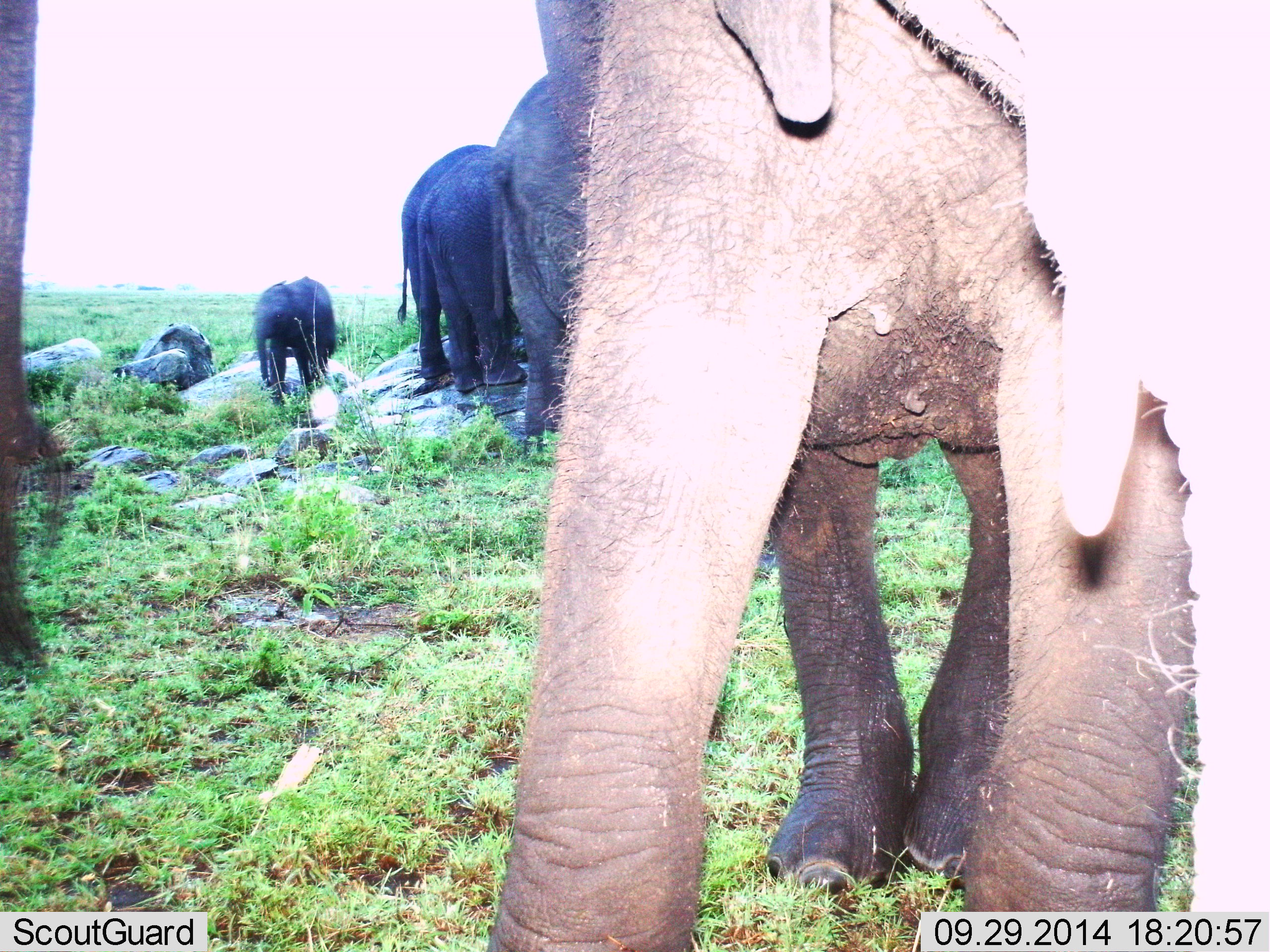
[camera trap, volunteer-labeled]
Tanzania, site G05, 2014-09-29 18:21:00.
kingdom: Animalia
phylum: Chordata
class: Mammalia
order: Proboscidea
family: Elephantidae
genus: Loxodonta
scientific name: Loxodonta africana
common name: african bush elephant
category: elephant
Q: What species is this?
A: Elephant (african bush elephant) (Loxodonta africana).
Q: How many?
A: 6.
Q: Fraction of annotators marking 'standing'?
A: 70%.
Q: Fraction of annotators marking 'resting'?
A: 0%.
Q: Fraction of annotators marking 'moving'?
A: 40%.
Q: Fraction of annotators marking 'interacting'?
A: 10%.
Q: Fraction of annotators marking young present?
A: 40%.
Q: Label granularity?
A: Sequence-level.